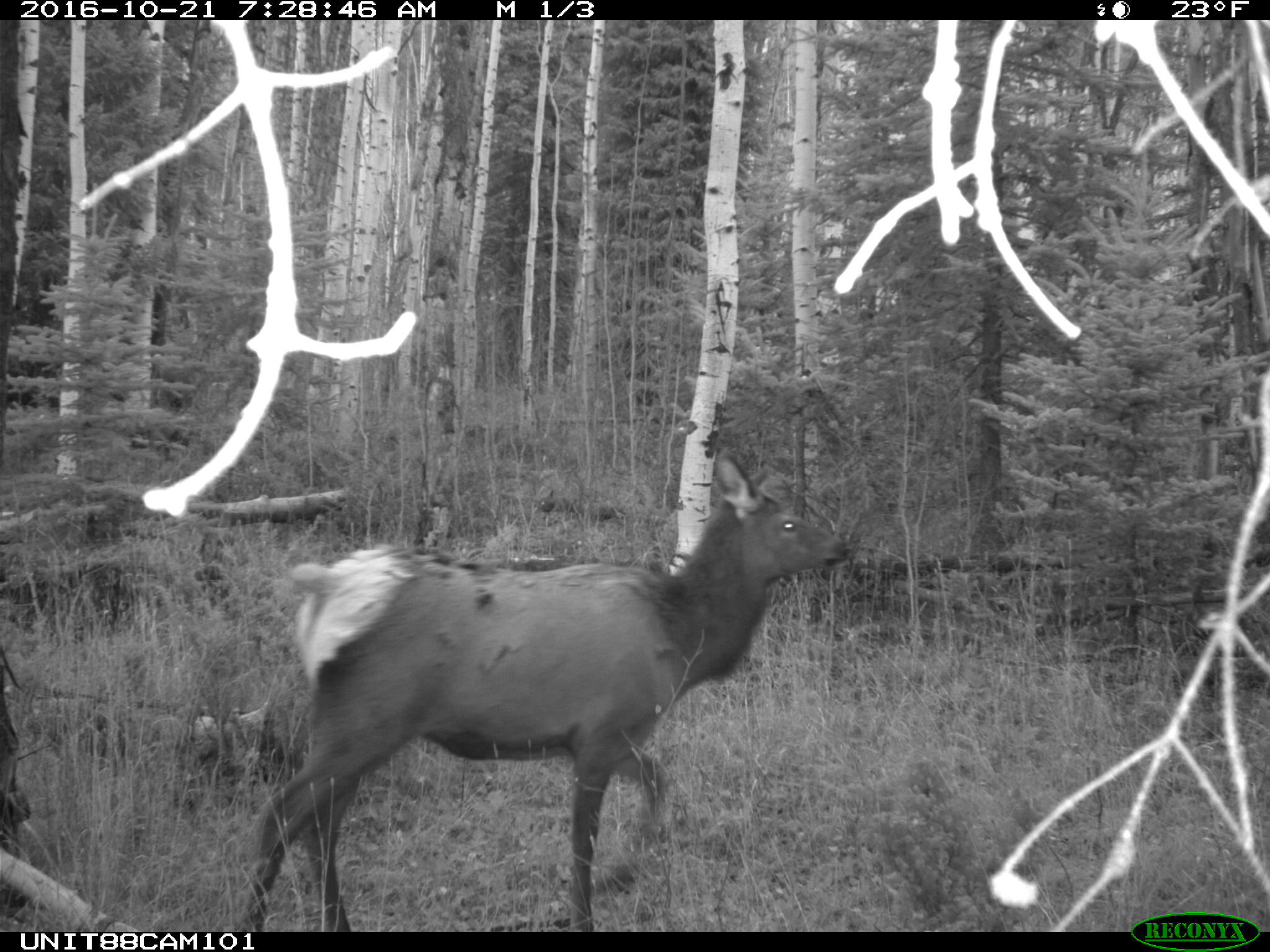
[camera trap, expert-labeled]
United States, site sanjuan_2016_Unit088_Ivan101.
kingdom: Animalia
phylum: Chordata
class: Mammalia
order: Artiodactyla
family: Cervidae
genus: Cervus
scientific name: Cervus elaphus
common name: red deer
Cervus elaphus (red deer).